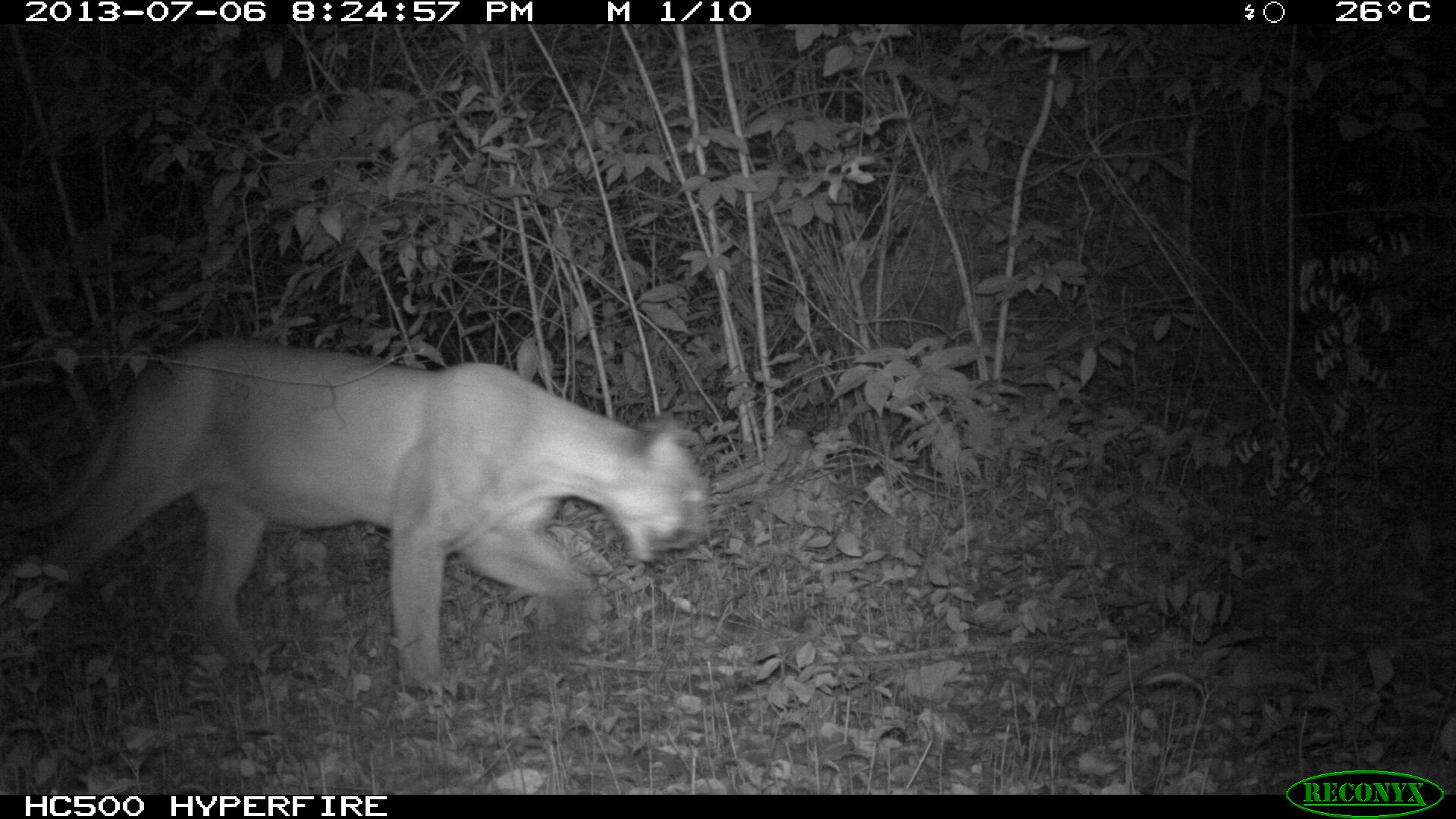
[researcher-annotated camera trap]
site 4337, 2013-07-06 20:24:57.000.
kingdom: Animalia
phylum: Chordata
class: Mammalia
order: Carnivora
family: Felidae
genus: Puma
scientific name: Puma concolor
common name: mountain lion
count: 1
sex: male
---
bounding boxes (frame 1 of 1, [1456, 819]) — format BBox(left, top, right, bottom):
puma concolor: BBox(0, 330, 714, 692)